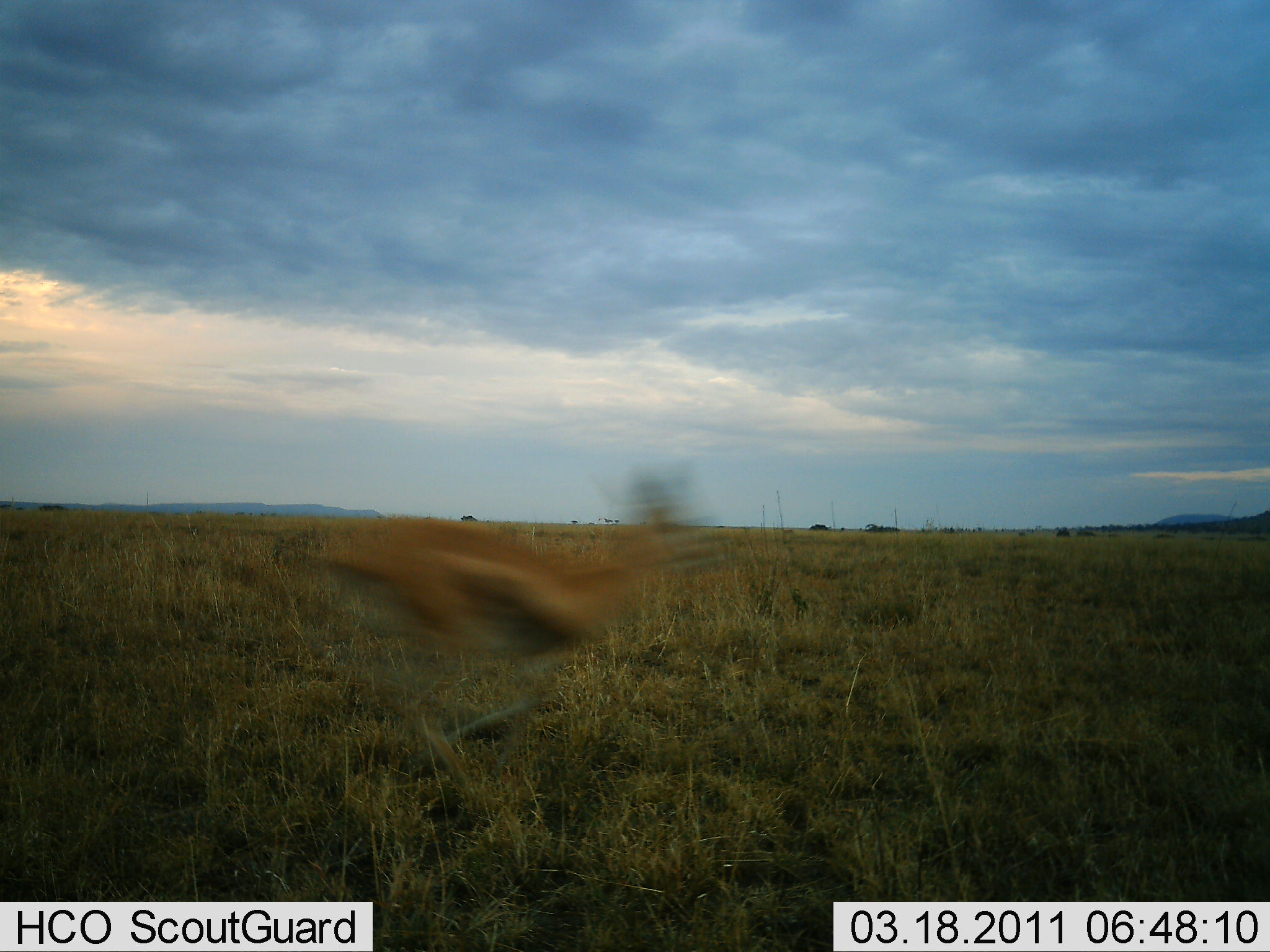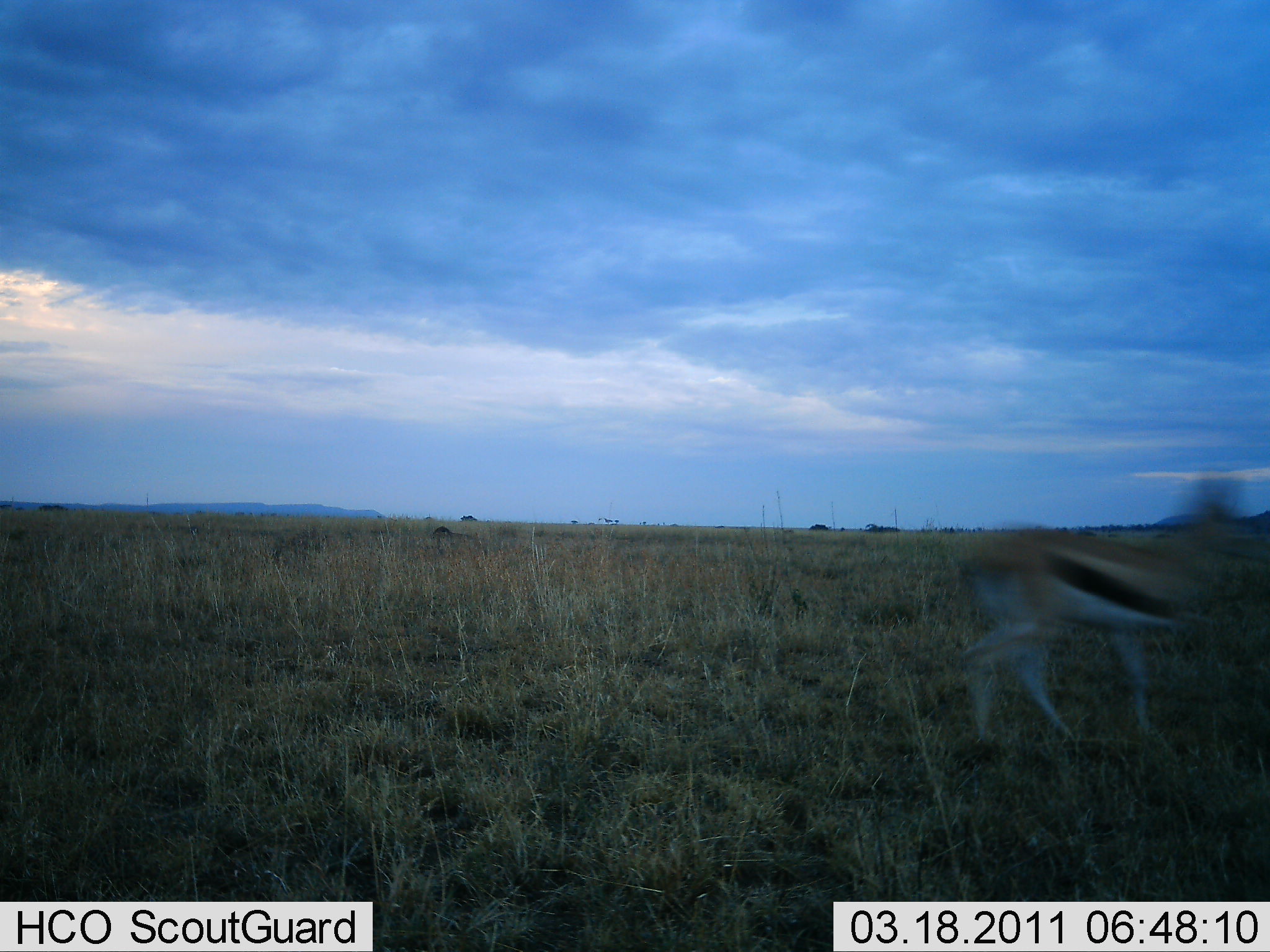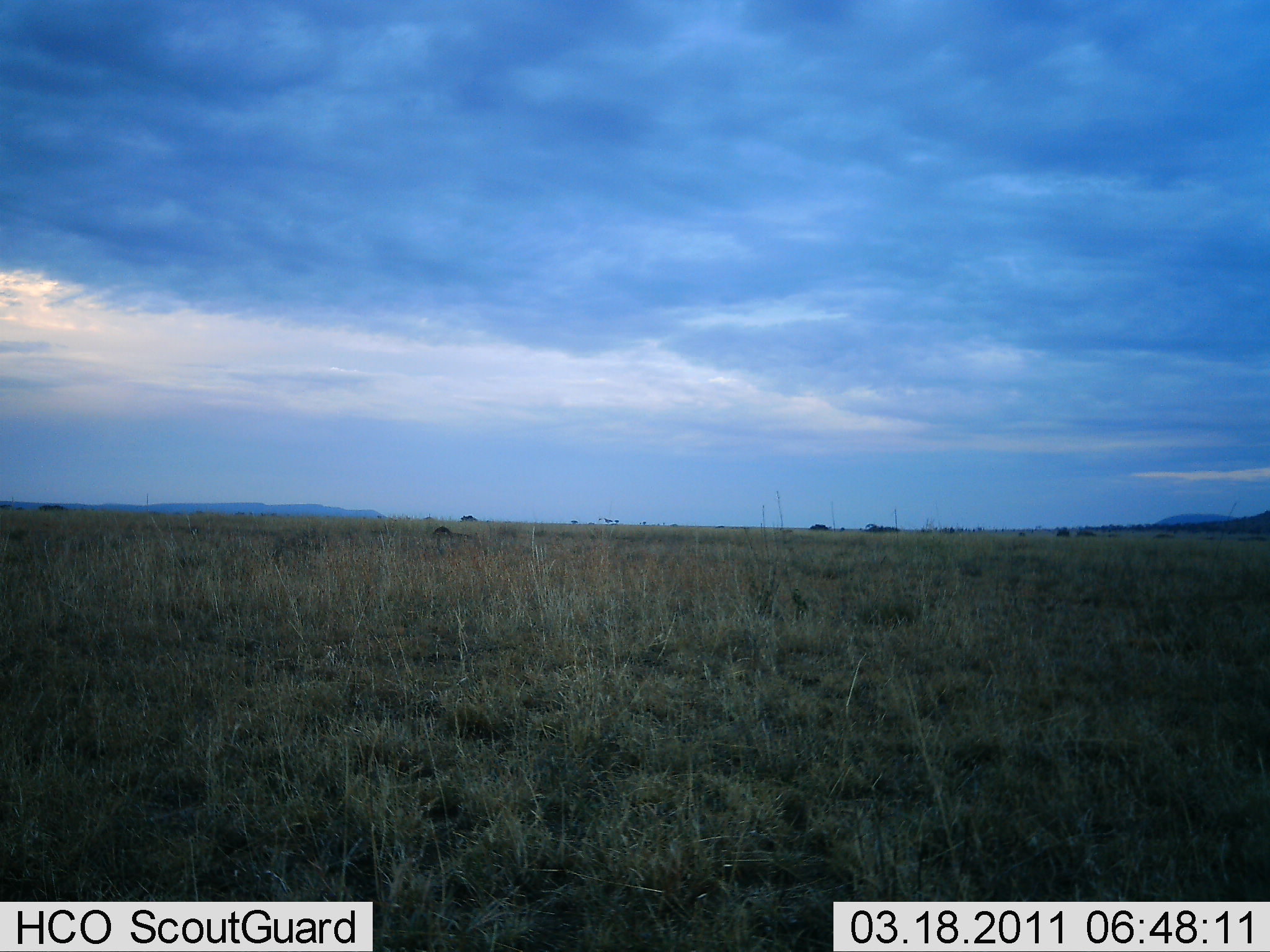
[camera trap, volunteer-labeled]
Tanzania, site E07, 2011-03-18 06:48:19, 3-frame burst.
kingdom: Animalia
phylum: Chordata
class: Mammalia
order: Artiodactyla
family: Bovidae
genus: Eudorcas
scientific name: Eudorcas thomsonii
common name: thomson's gazelle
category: gazellethomsons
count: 1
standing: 0%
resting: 0%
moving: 100%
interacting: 0%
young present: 0%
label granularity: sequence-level